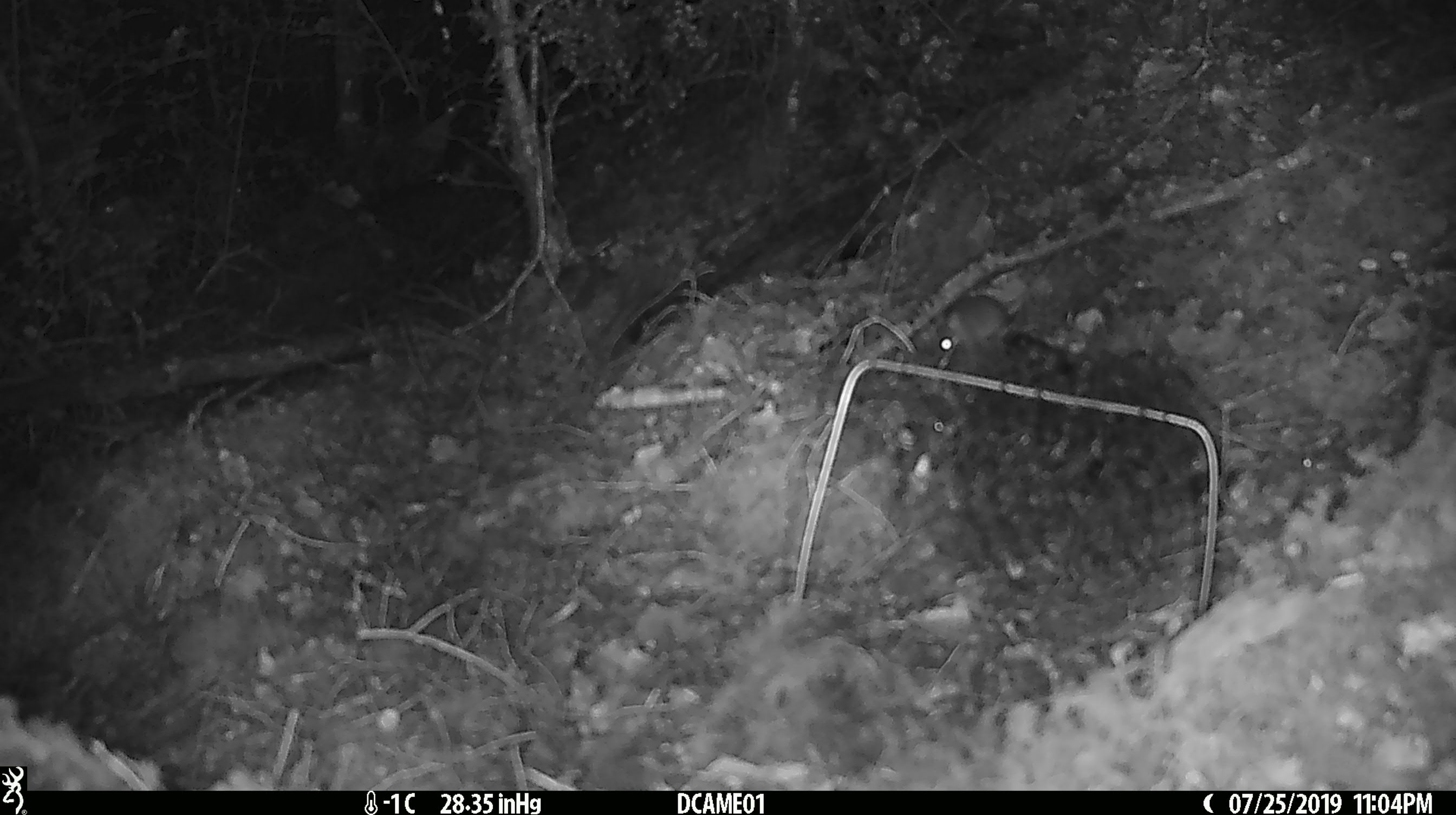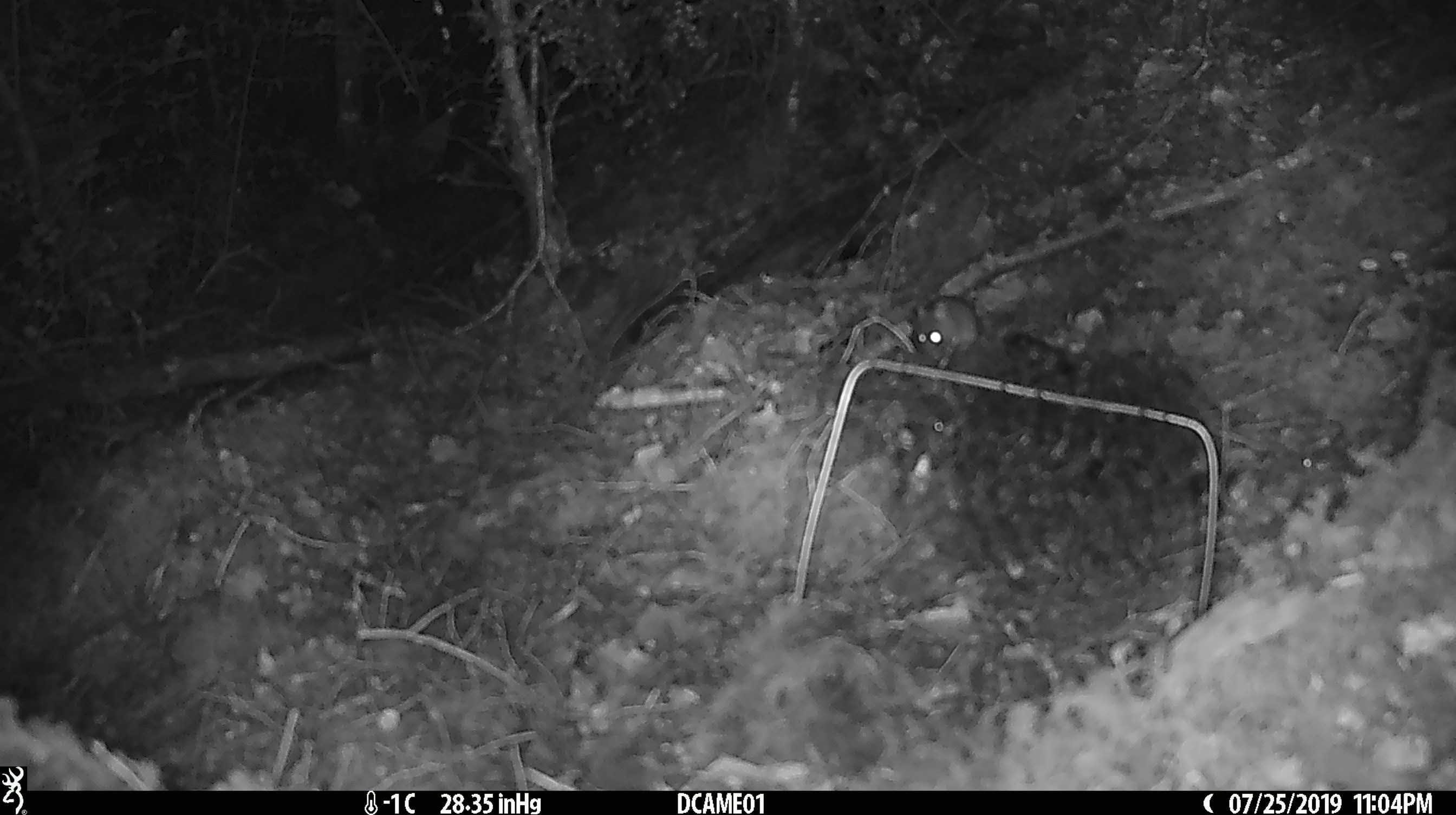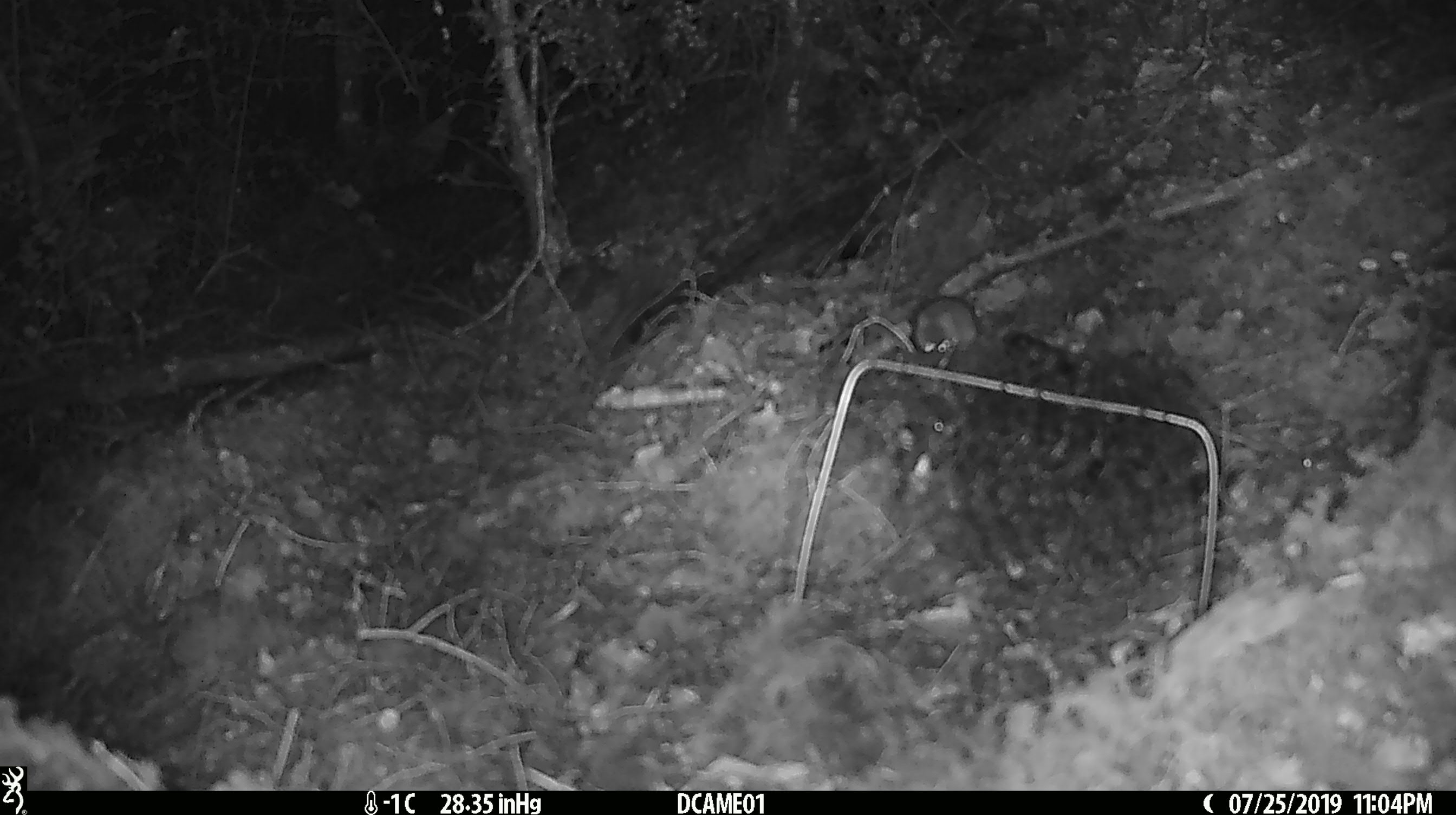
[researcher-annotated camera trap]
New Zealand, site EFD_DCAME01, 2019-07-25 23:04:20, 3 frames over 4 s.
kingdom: Animalia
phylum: Chordata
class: Mammalia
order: Rodentia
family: Muridae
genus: Mus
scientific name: Mus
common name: mouse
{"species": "mouse (Mus)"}